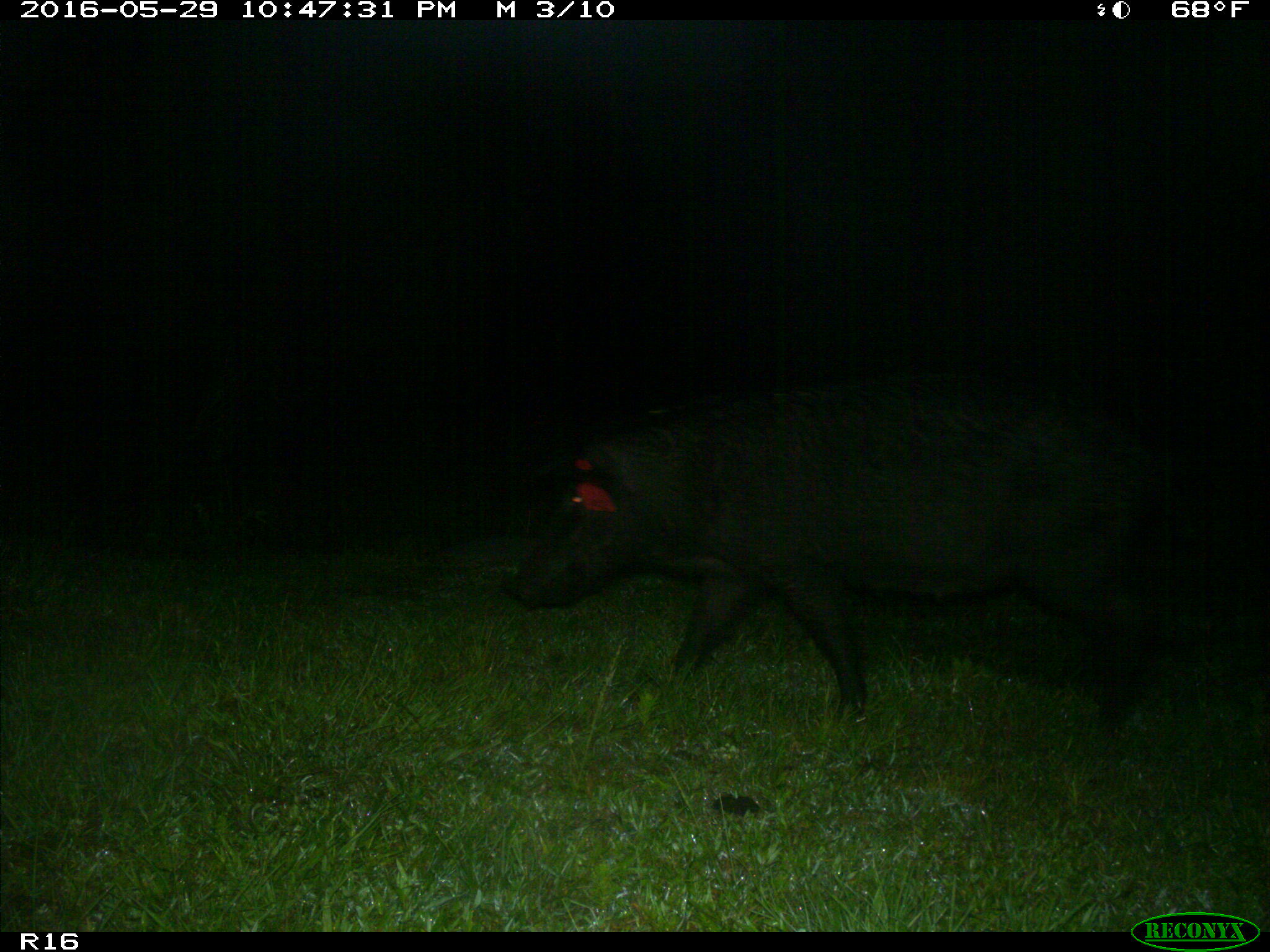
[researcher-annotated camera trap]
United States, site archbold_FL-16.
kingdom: Animalia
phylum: Chordata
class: Mammalia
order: Artiodactyla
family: Suidae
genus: Sus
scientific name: Sus scrofa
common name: wild boar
Sus scrofa (wild boar).